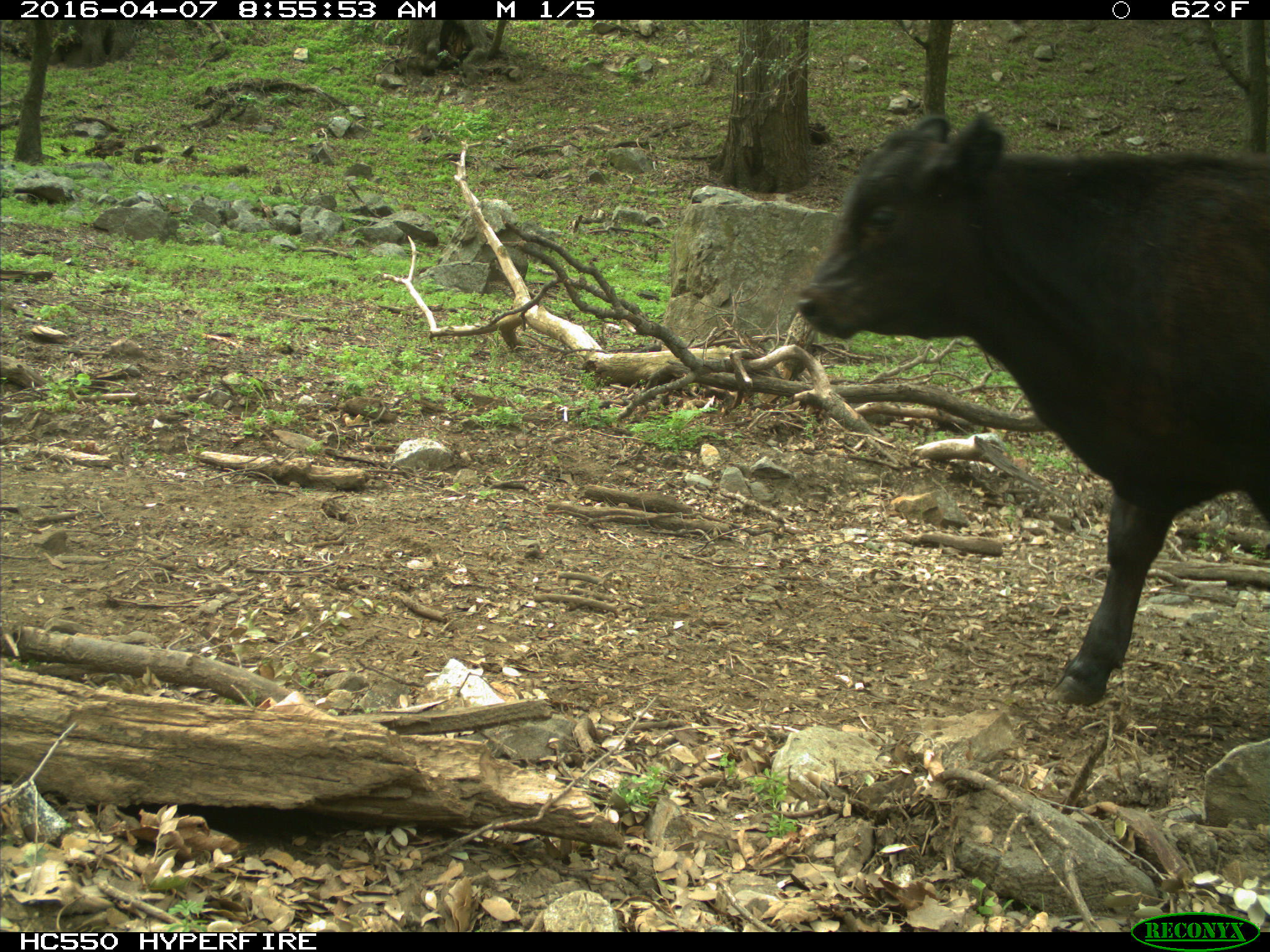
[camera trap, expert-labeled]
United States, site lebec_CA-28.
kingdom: Animalia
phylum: Chordata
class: Mammalia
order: Artiodactyla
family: Bovidae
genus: Bos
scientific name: Bos taurus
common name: domestic cow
Bos taurus (domestic cow).